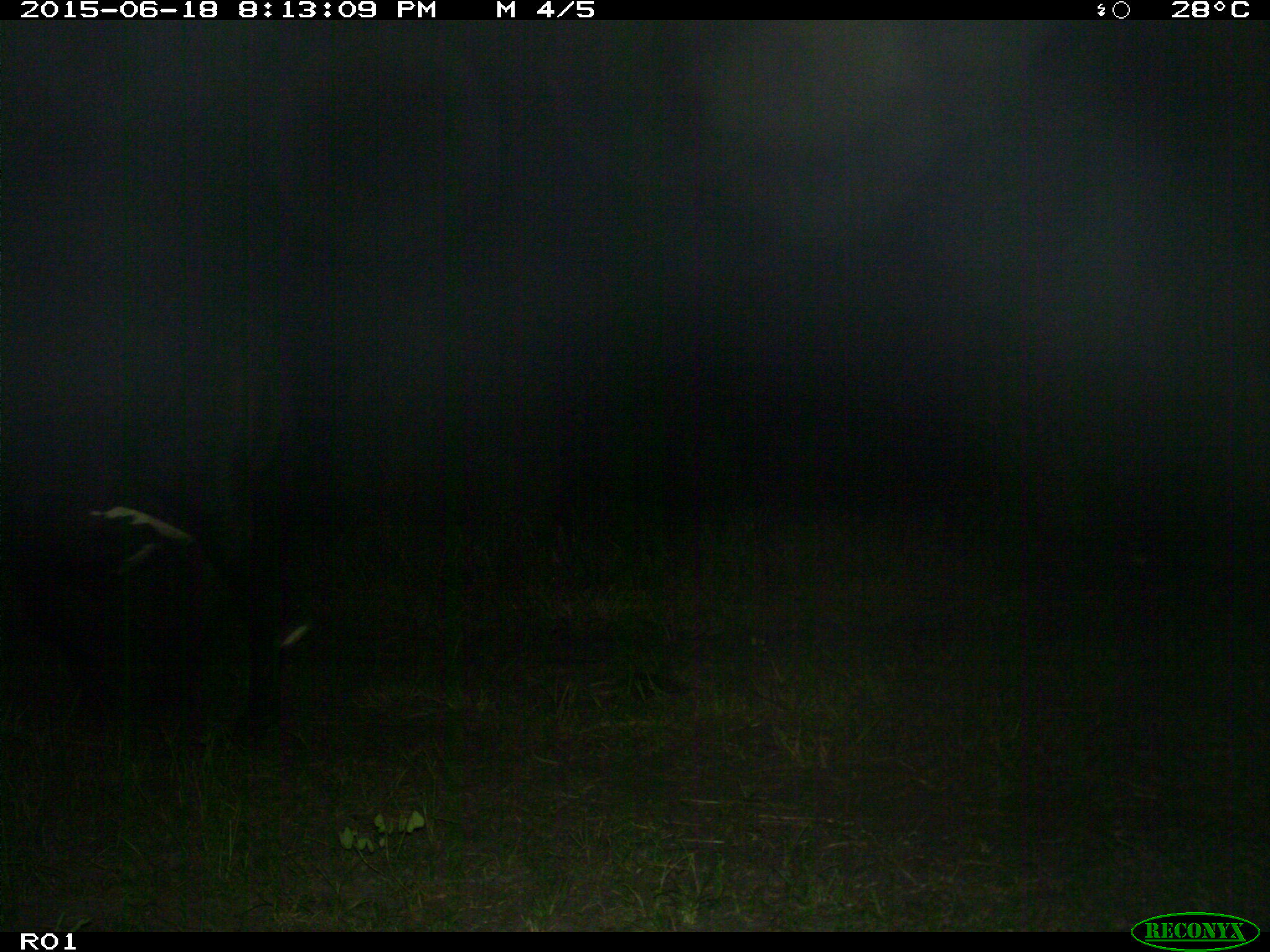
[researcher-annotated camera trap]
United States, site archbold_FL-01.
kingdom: Animalia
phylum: Chordata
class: Mammalia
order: Artiodactyla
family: Bovidae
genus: Bos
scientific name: Bos taurus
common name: domestic cow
Bos taurus (domestic cow).